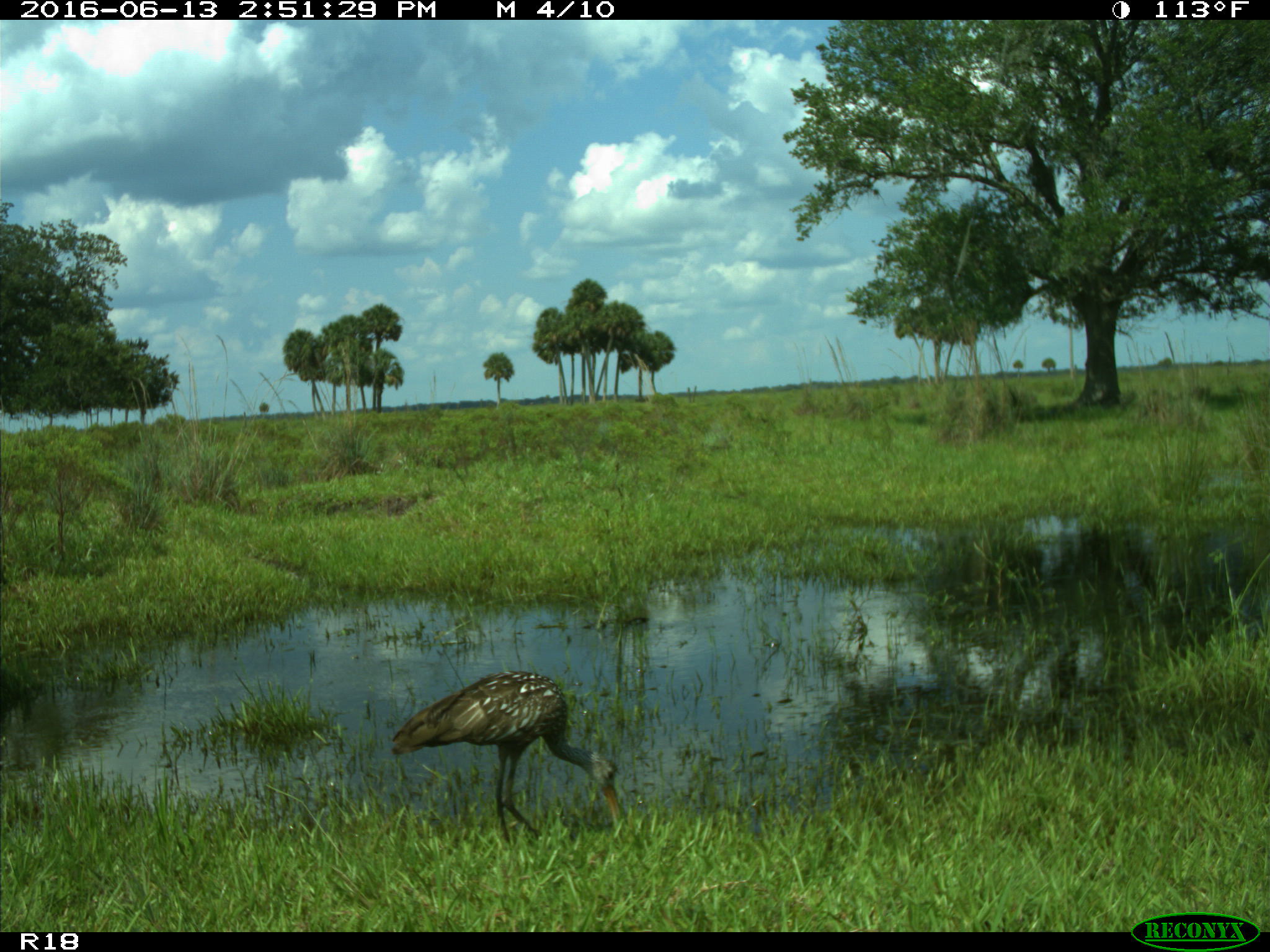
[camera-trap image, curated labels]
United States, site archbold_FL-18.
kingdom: Animalia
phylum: Chordata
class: Aves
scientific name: Aves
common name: birds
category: unidentified bird